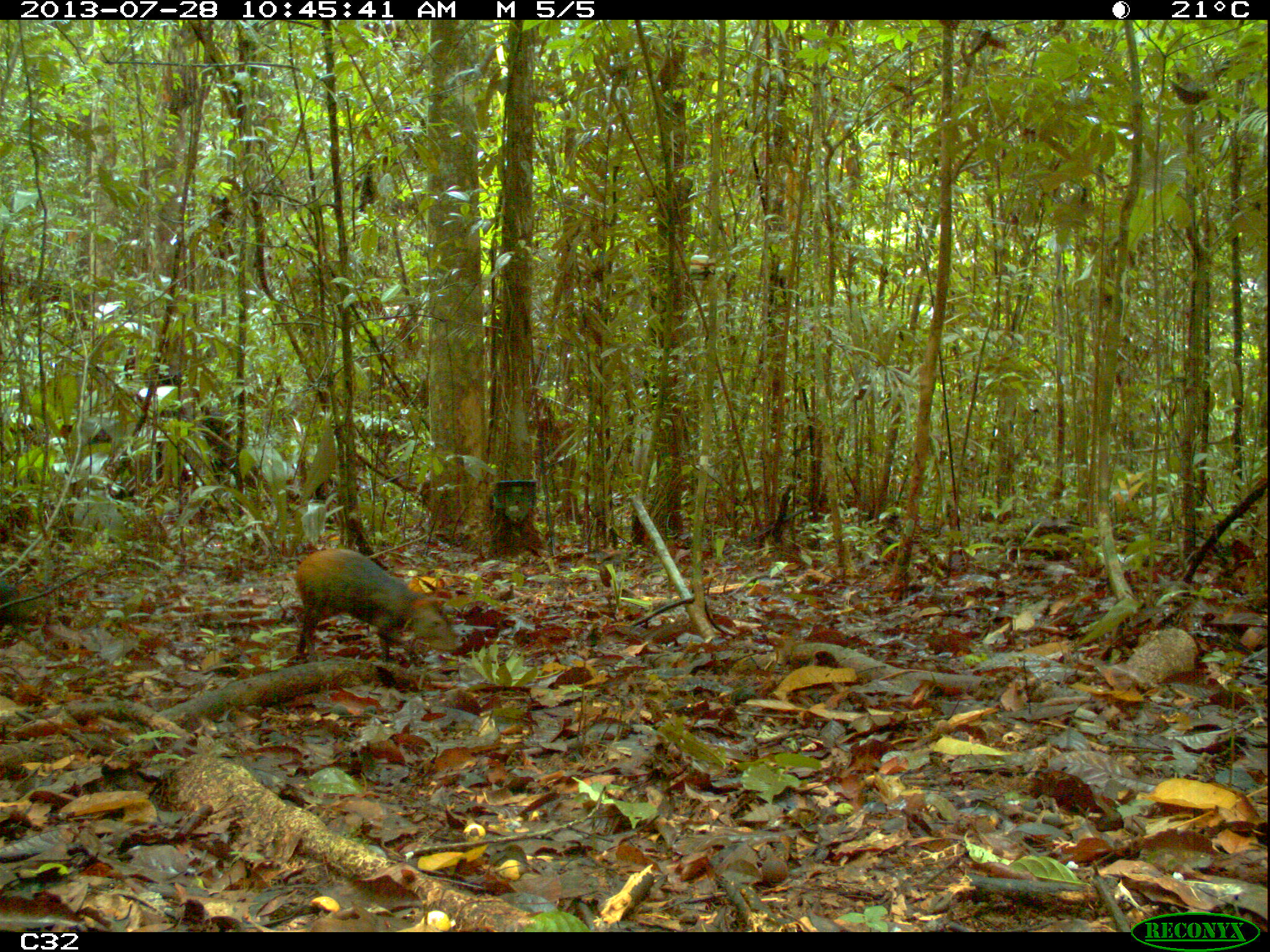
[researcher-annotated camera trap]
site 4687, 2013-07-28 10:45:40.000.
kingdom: Animalia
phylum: Chordata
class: Mammalia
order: Rodentia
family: Dasyproctidae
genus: Dasyprocta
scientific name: Dasyprocta leporina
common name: red-rumped agouti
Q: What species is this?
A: Dasyprocta leporina (red-rumped agouti).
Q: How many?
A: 1.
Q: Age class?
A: Adult.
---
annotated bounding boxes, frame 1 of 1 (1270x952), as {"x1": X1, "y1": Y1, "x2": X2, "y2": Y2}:
dasyprocta leporina: {"x1": 293, "y1": 546, "x2": 459, "y2": 665}